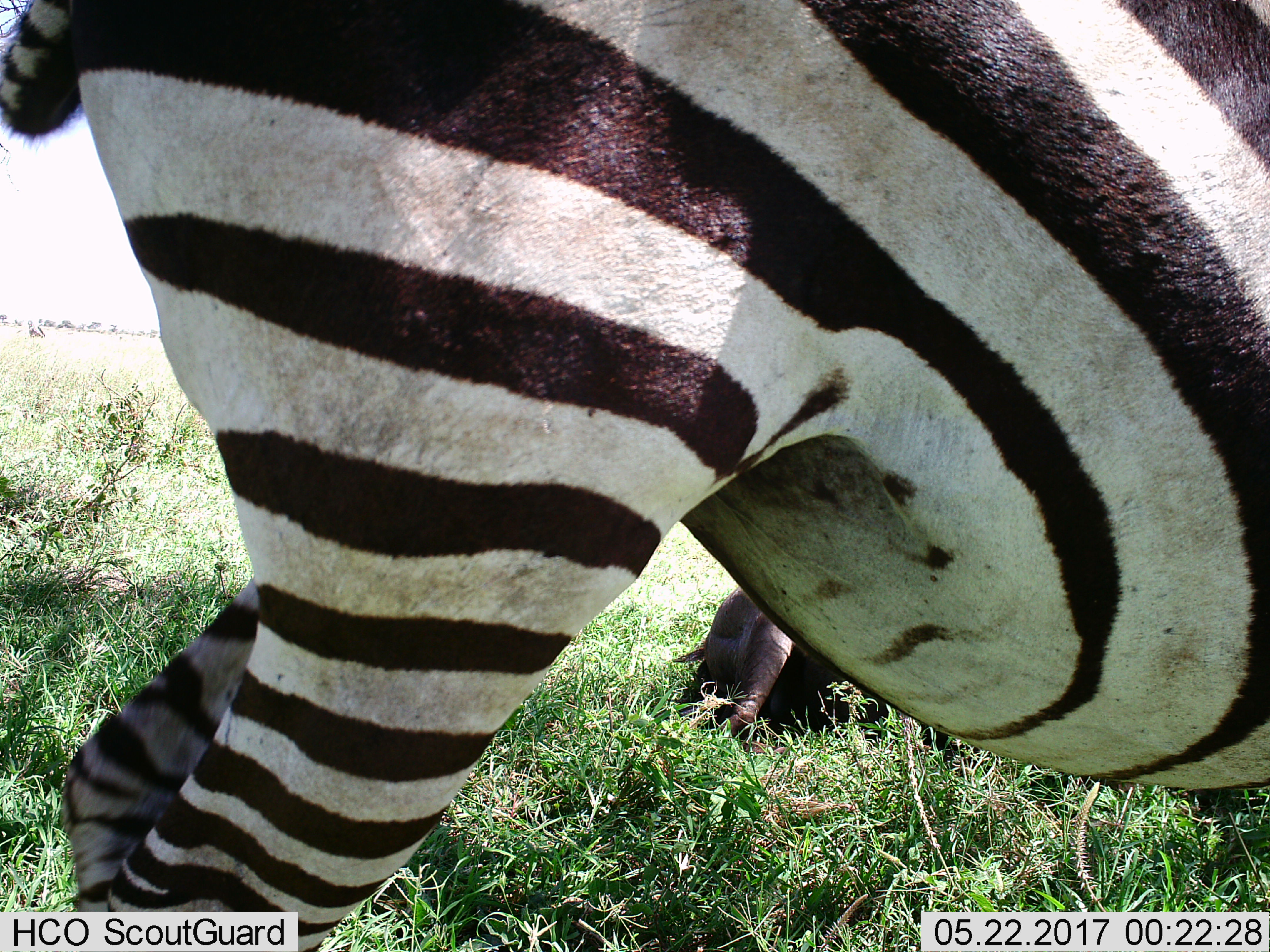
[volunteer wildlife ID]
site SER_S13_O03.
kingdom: Animalia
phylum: Chordata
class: Mammalia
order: Perissodactyla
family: Equidae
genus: Equus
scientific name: Equus quagga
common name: plains zebra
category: zebraplains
Zebraplains (plains zebra) (Equus quagga), count 1. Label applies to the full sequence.